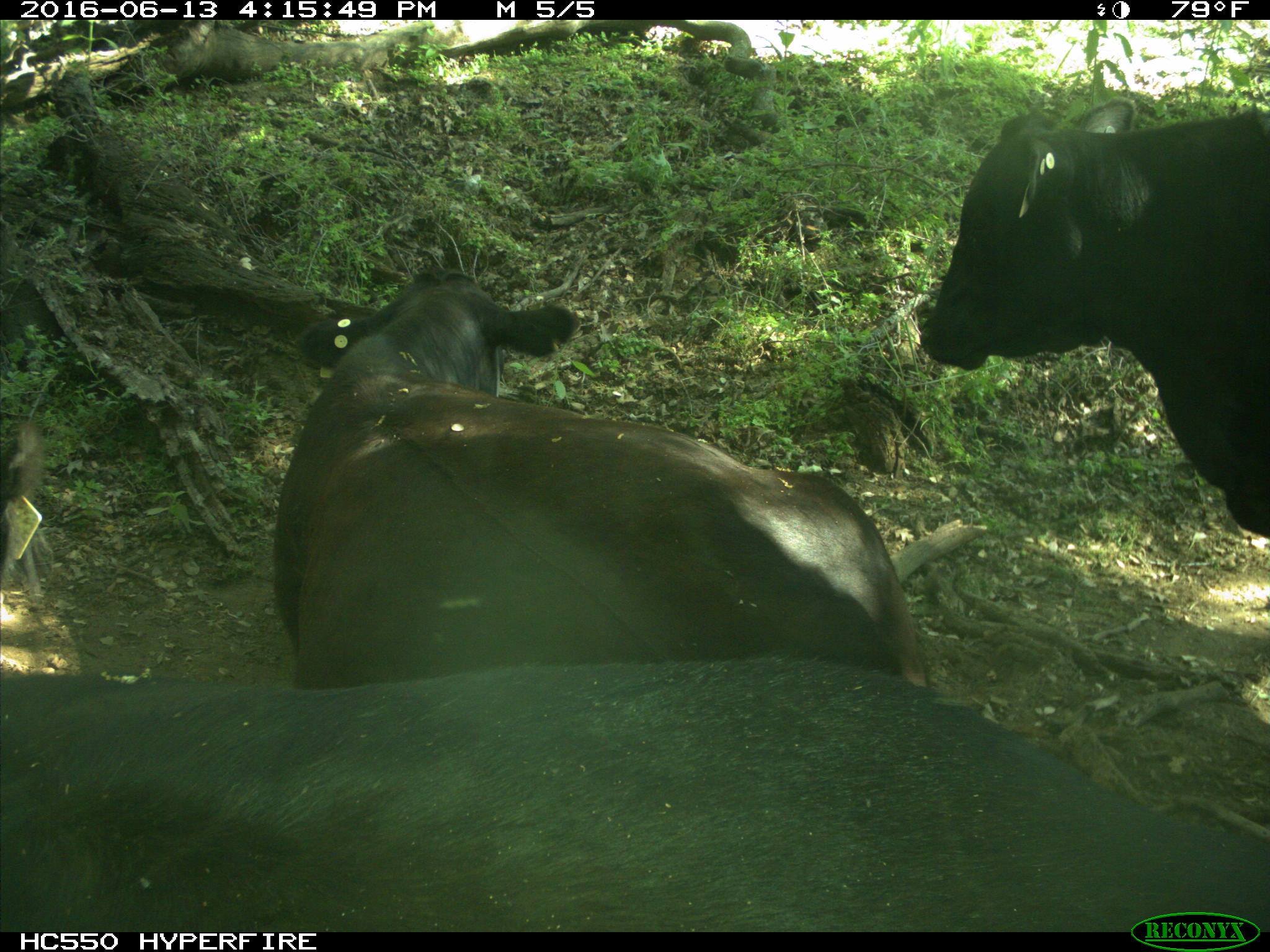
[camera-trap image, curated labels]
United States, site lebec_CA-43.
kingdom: Animalia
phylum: Chordata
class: Mammalia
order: Artiodactyla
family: Bovidae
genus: Bos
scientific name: Bos taurus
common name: domestic cow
Bos taurus (domestic cow).